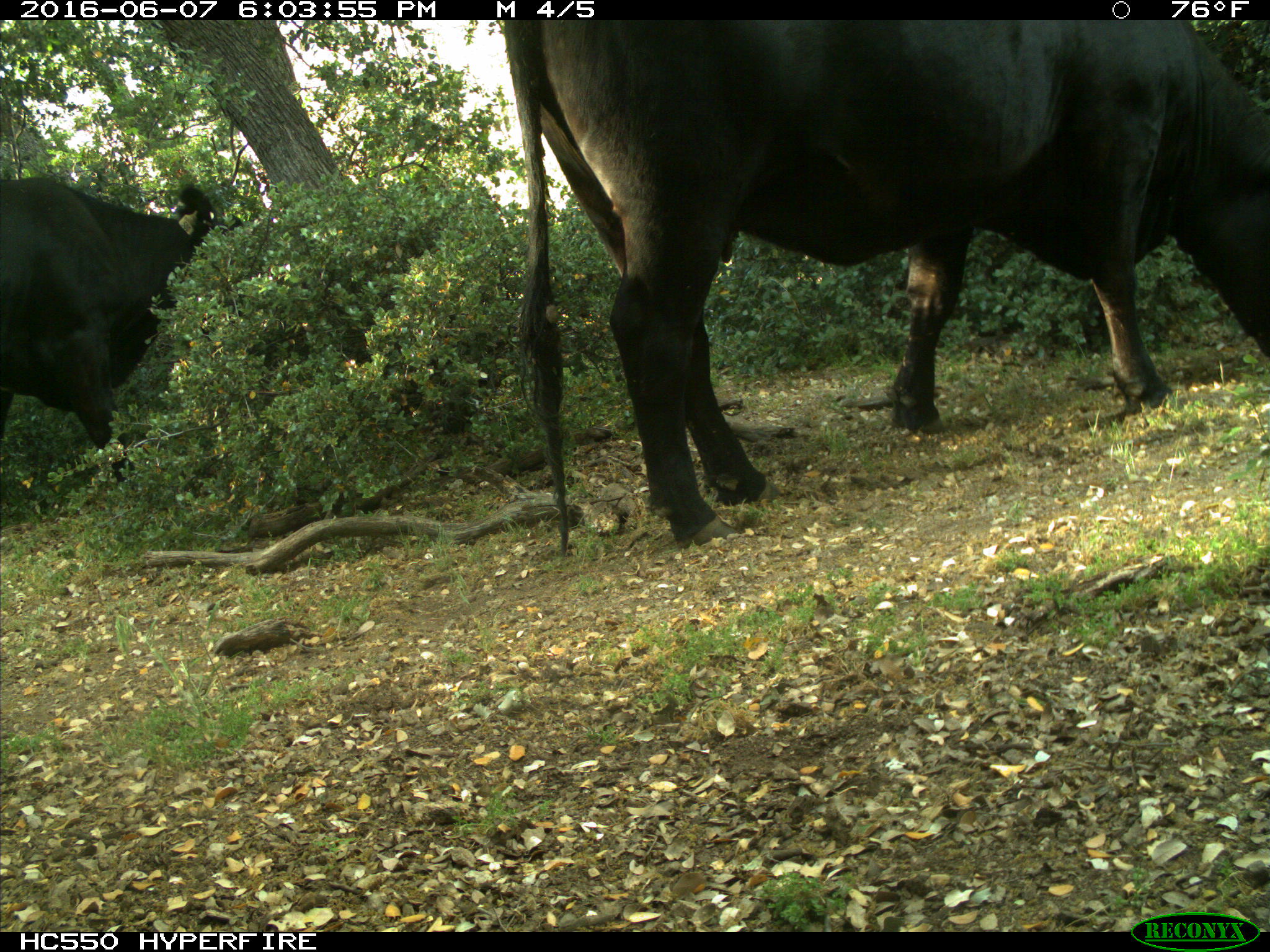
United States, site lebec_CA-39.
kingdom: Animalia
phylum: Chordata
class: Mammalia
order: Artiodactyla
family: Bovidae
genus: Bos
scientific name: Bos taurus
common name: domestic cow